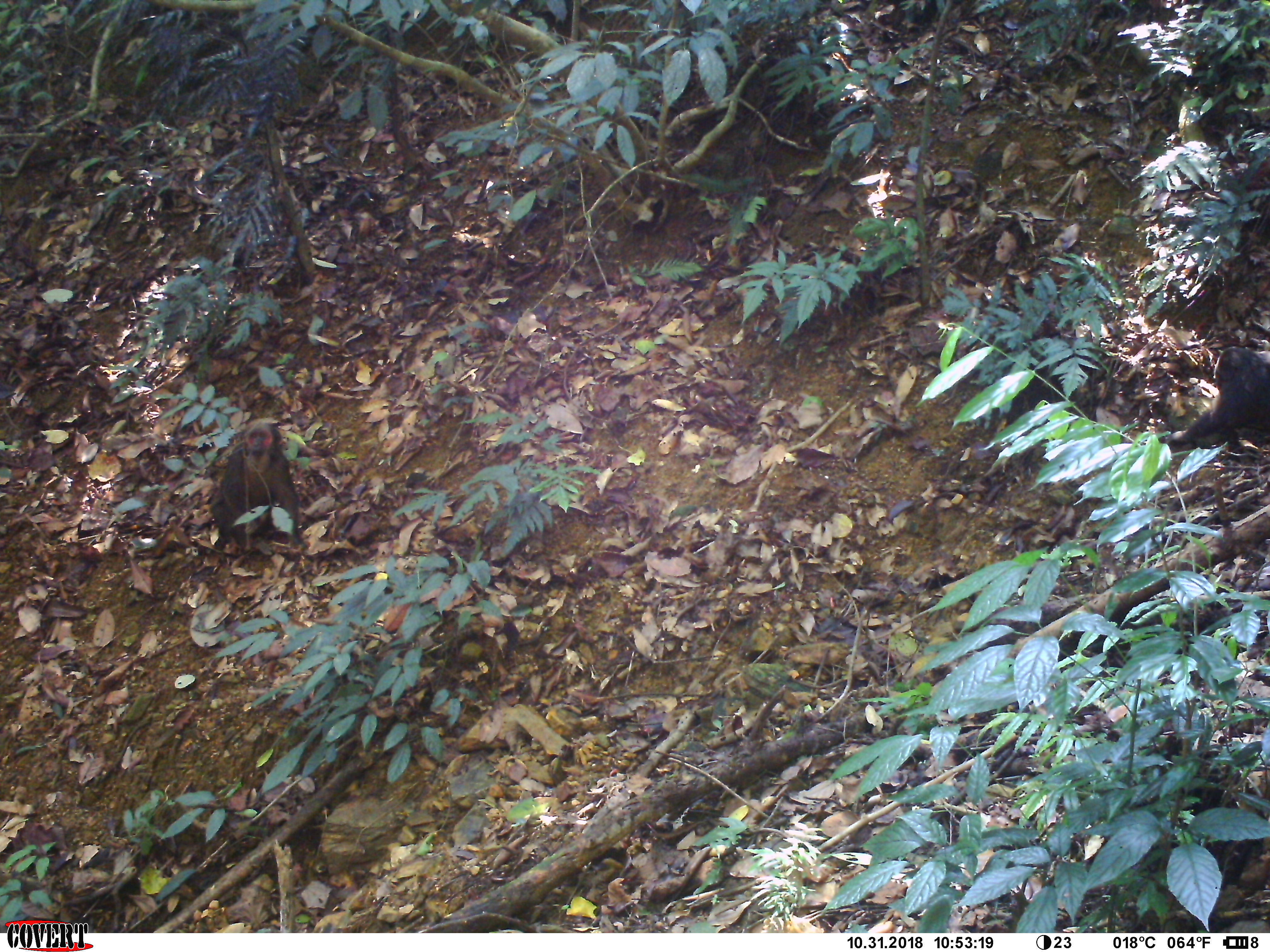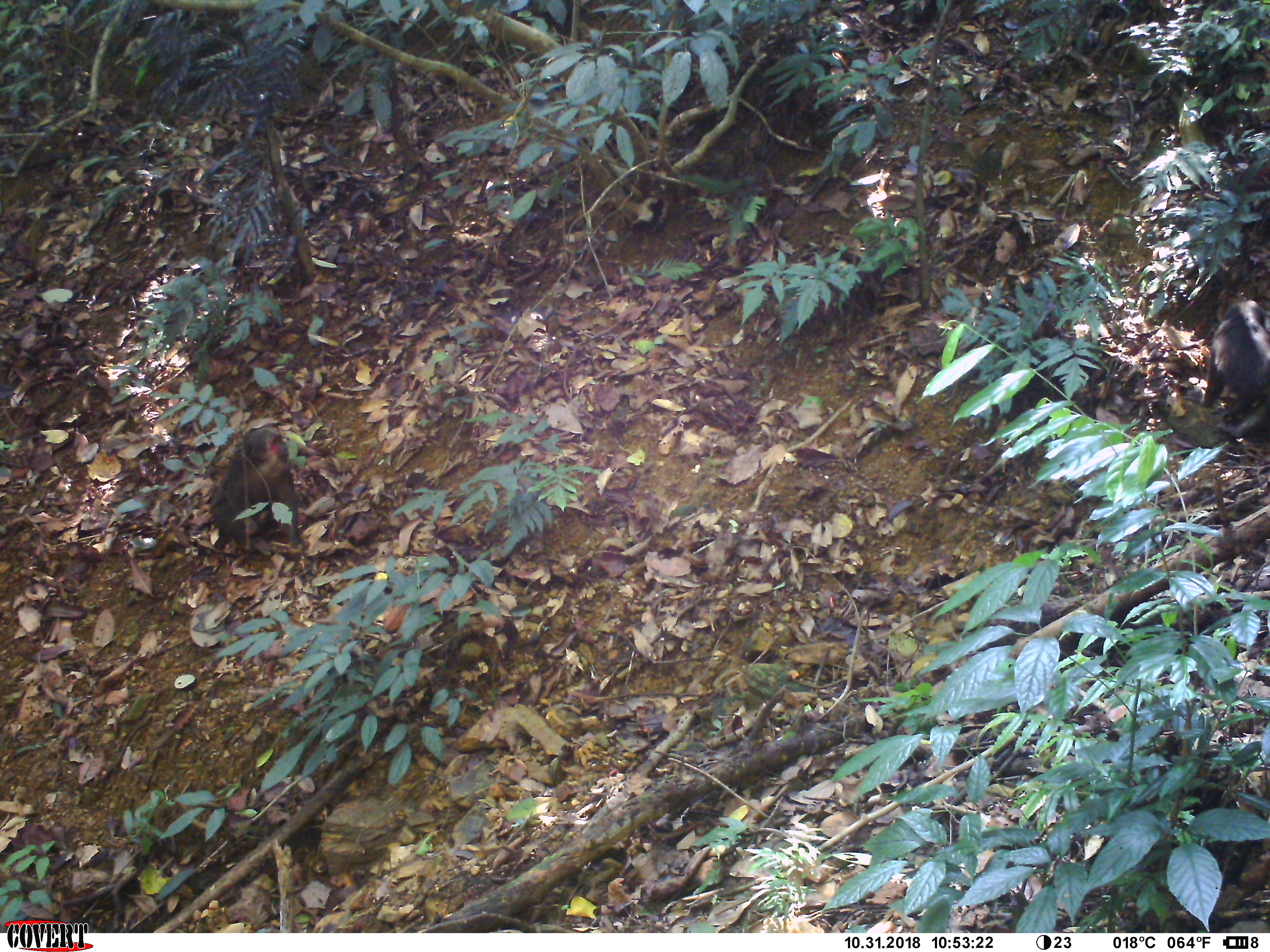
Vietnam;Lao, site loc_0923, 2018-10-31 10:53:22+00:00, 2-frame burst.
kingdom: Animalia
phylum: Chordata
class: Mammalia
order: Primates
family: Cercopithecidae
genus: Macaca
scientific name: Macaca arctoides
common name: stump-tailed macaque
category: stump tailed macaque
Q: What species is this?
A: Stump tailed macaque (stump-tailed macaque) (Macaca arctoides).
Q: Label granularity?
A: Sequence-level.